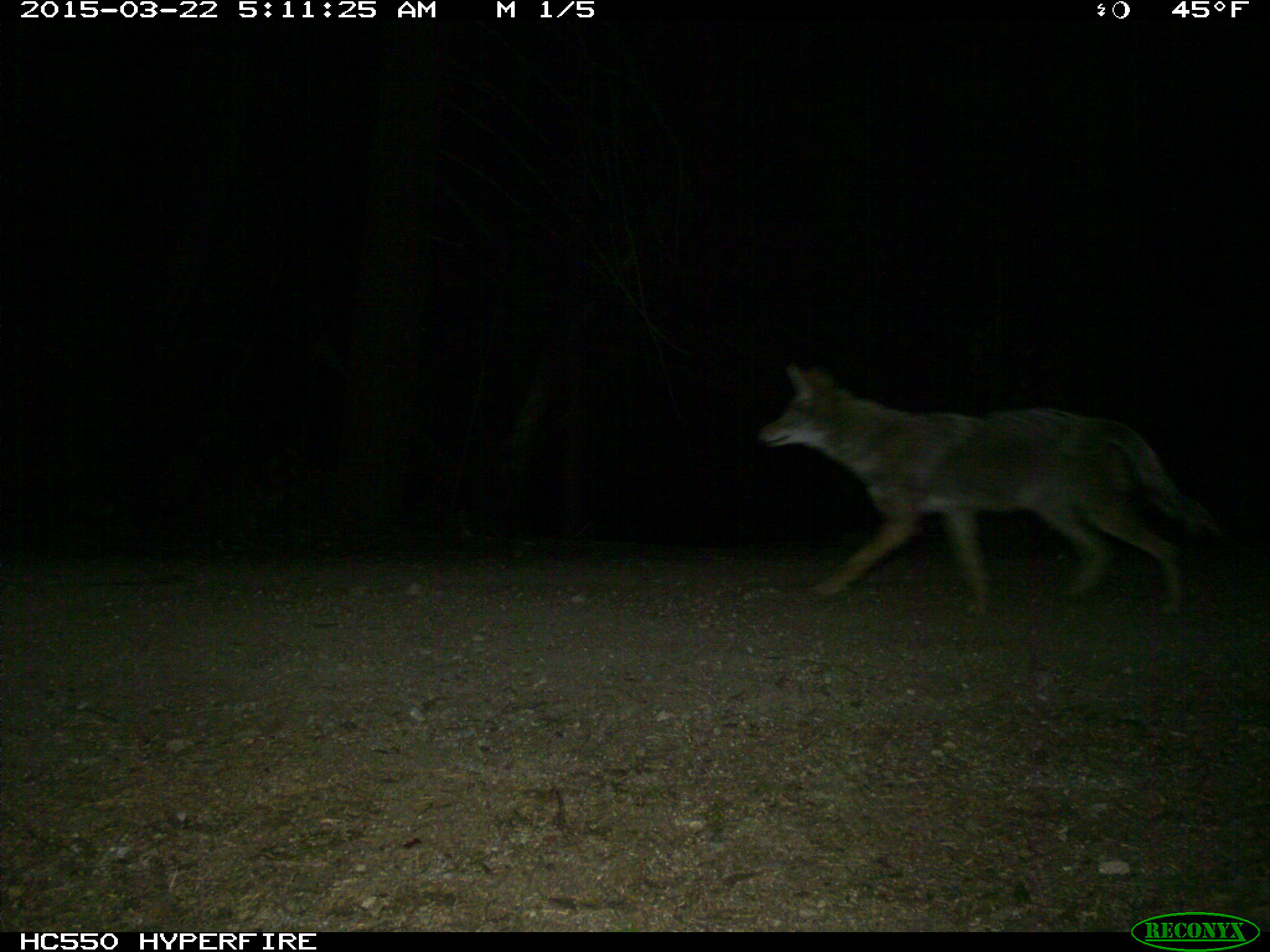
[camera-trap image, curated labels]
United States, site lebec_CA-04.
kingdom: Animalia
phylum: Chordata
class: Mammalia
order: Carnivora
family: Canidae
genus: Canis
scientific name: Canis latrans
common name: coyote